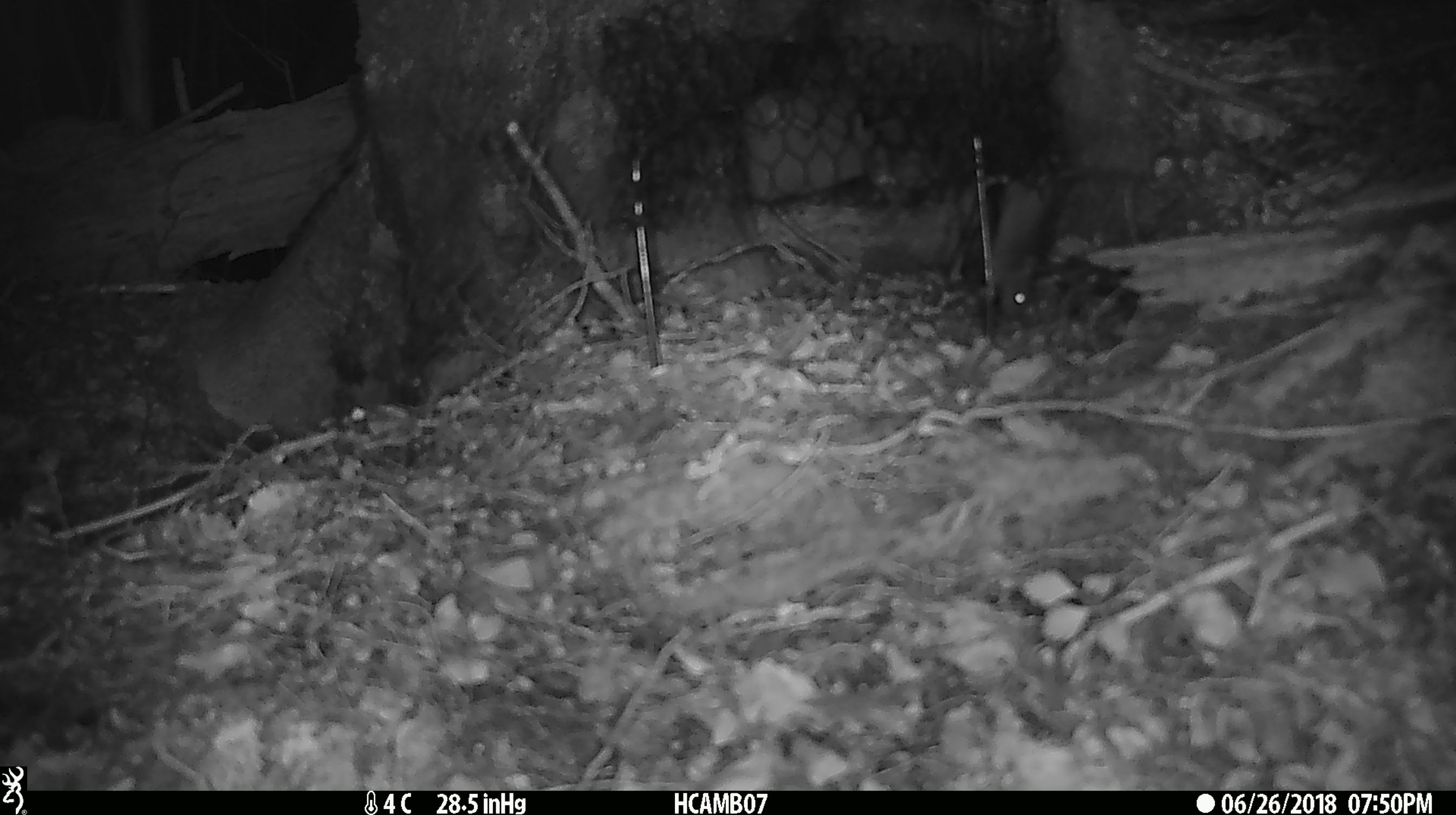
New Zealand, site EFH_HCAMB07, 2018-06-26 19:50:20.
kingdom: Animalia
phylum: Chordata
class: Mammalia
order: Rodentia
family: Muridae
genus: Mus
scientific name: Mus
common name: mouse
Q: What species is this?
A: Mouse (Mus).